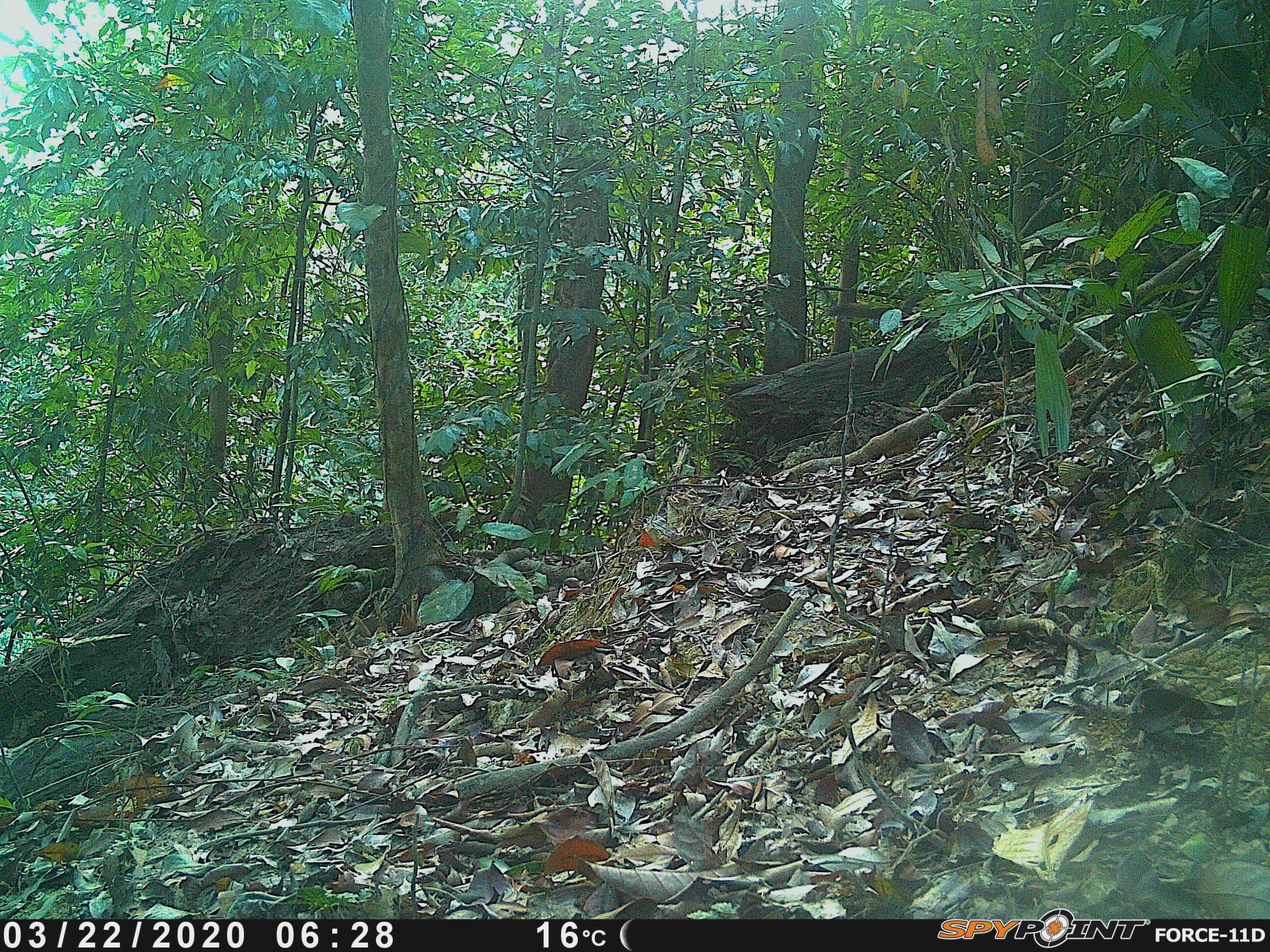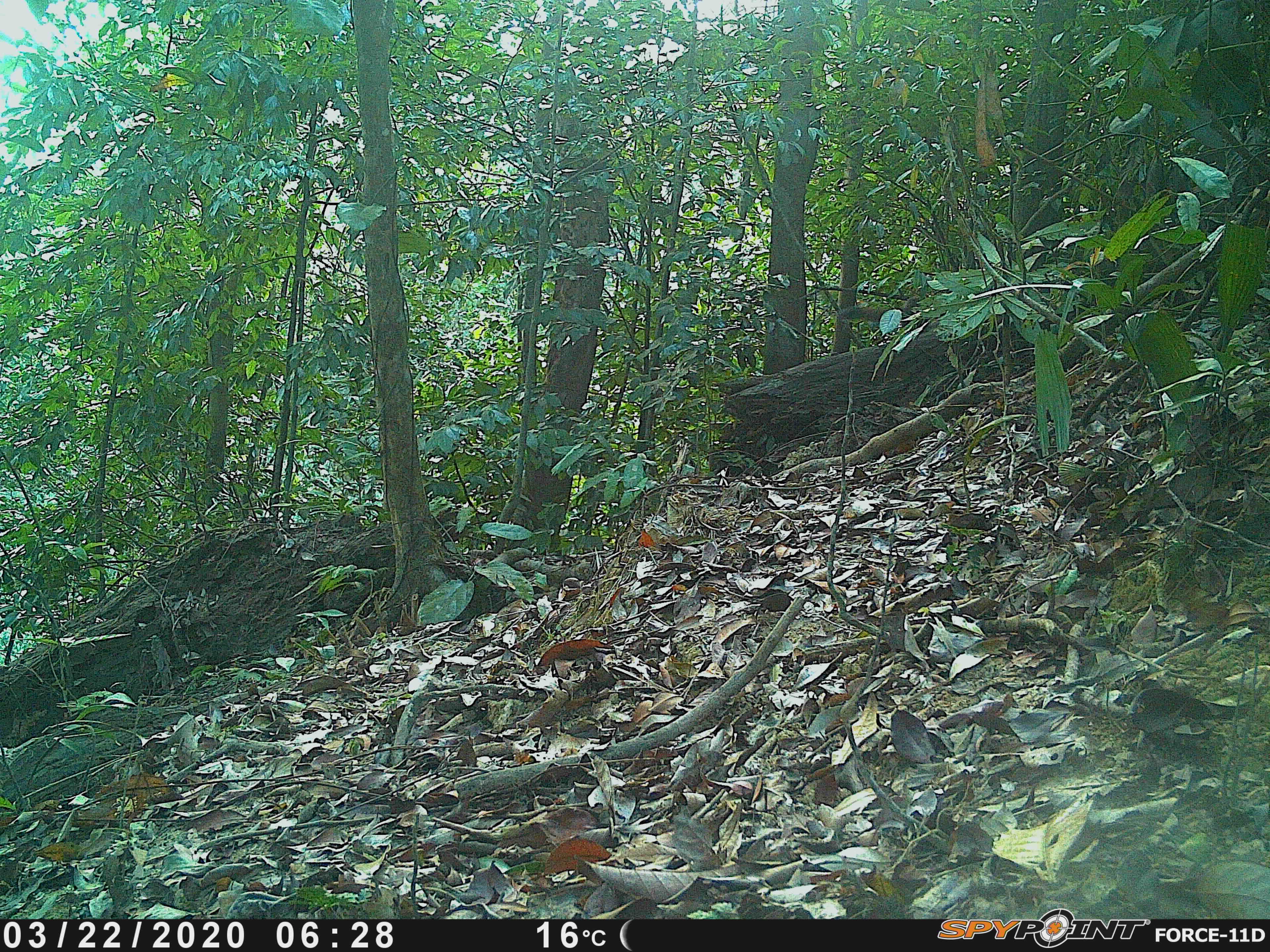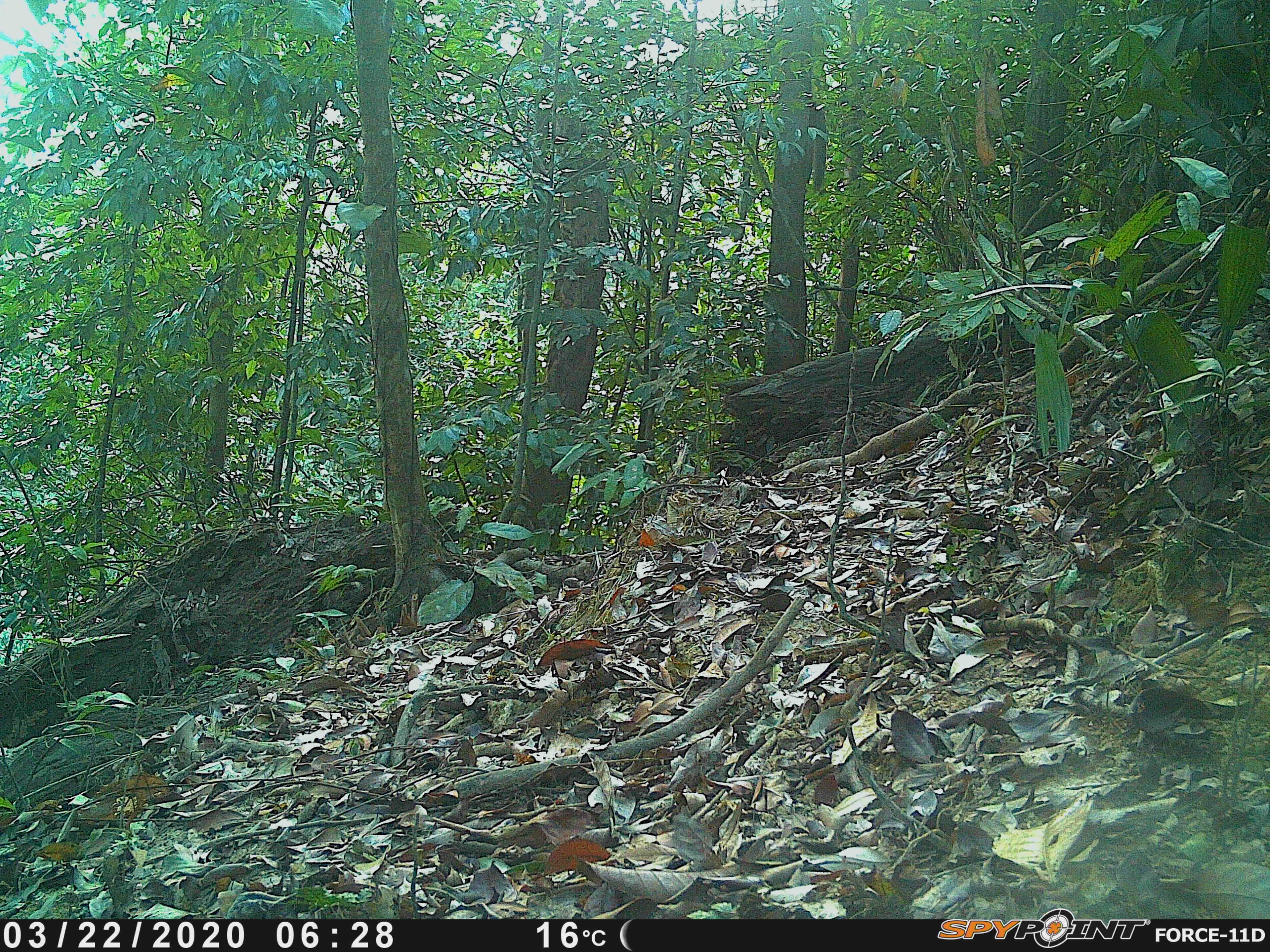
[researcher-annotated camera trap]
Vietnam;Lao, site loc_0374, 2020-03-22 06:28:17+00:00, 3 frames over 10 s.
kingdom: Animalia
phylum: Chordata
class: Mammalia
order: Rodentia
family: Sciuridae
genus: Callosciurus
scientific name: Callosciurus erythraeus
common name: pallas's squirrel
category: pallass squirrel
Pallass squirrel (pallas's squirrel) (Callosciurus erythraeus). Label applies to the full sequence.